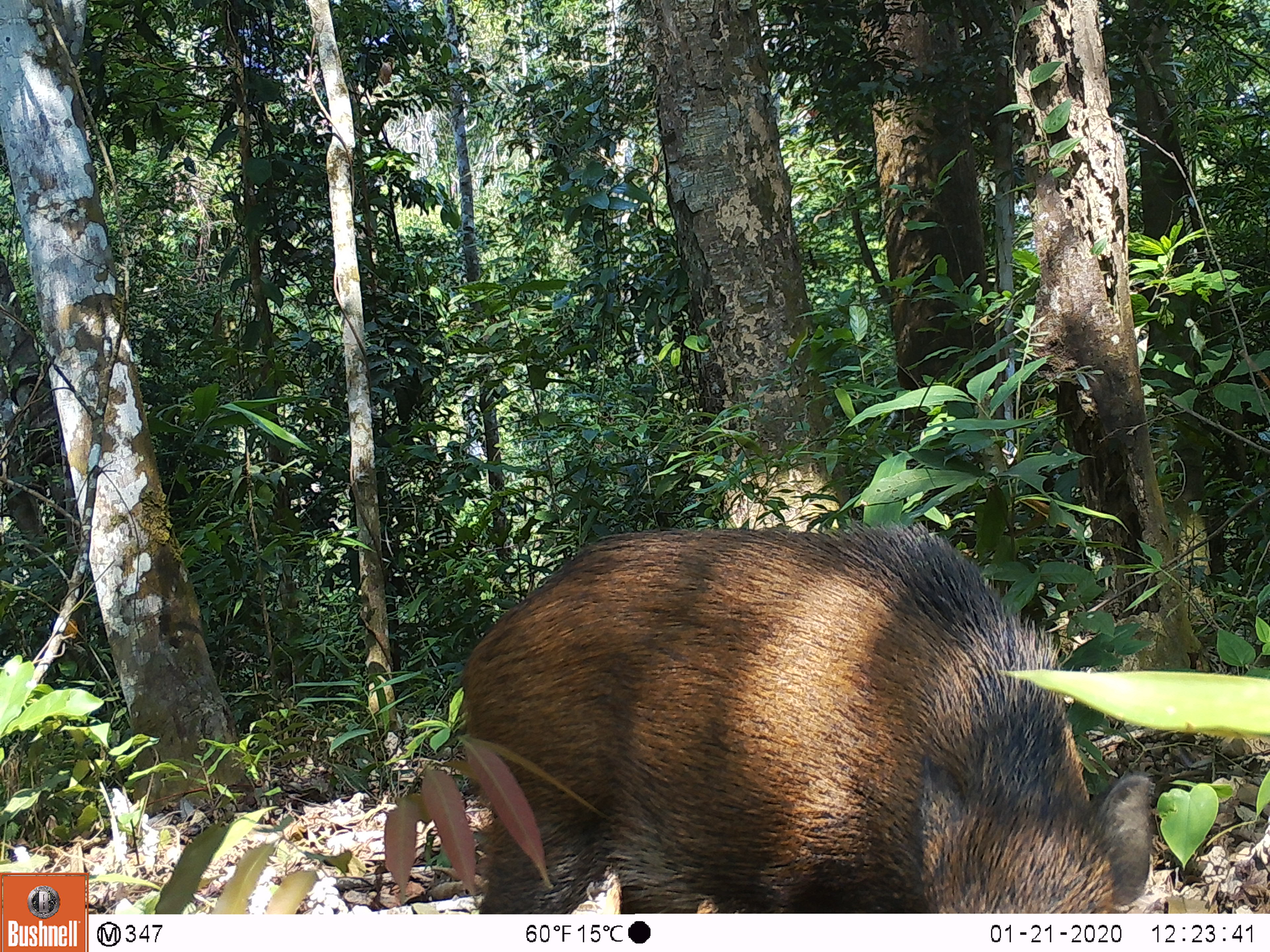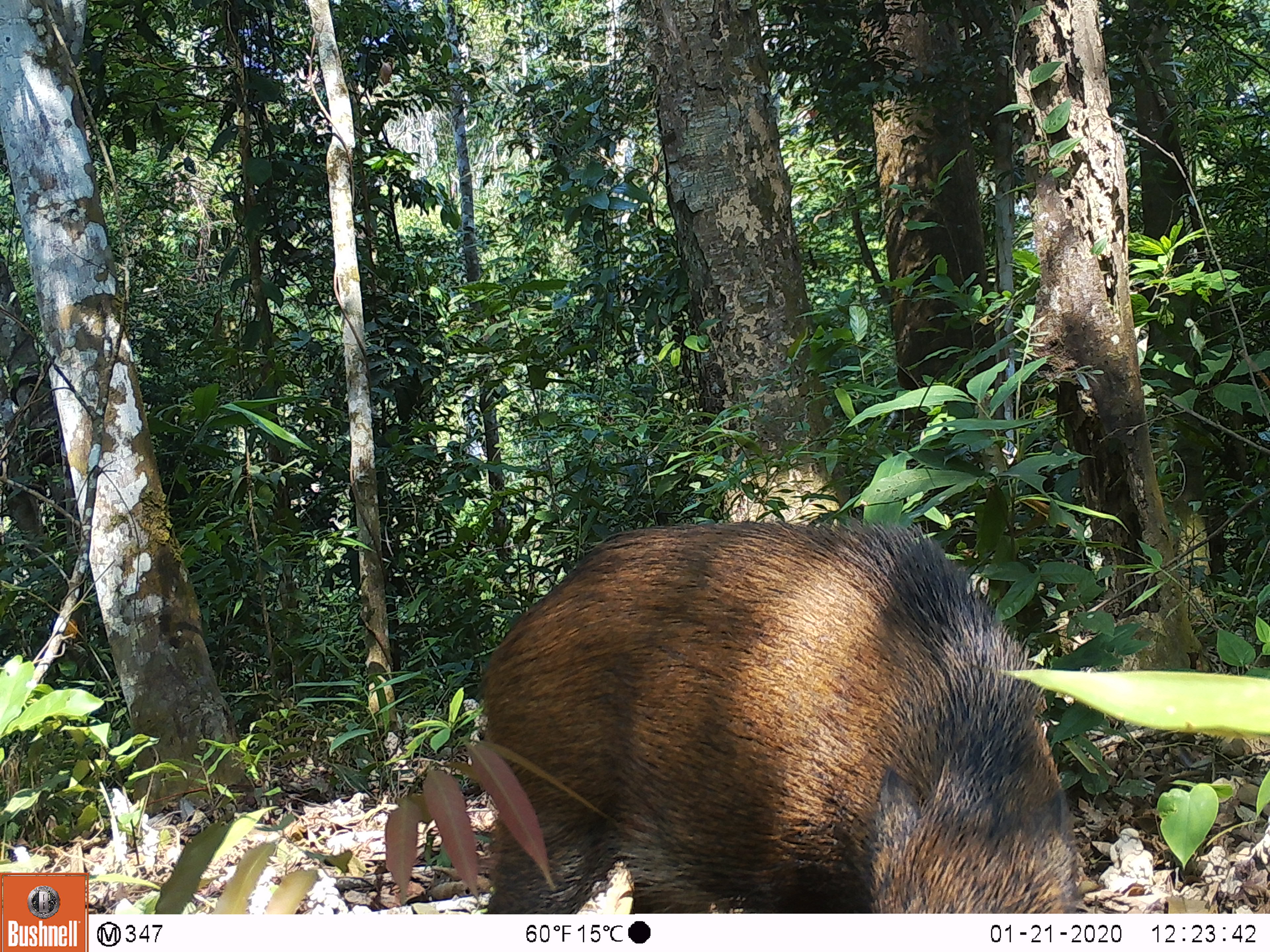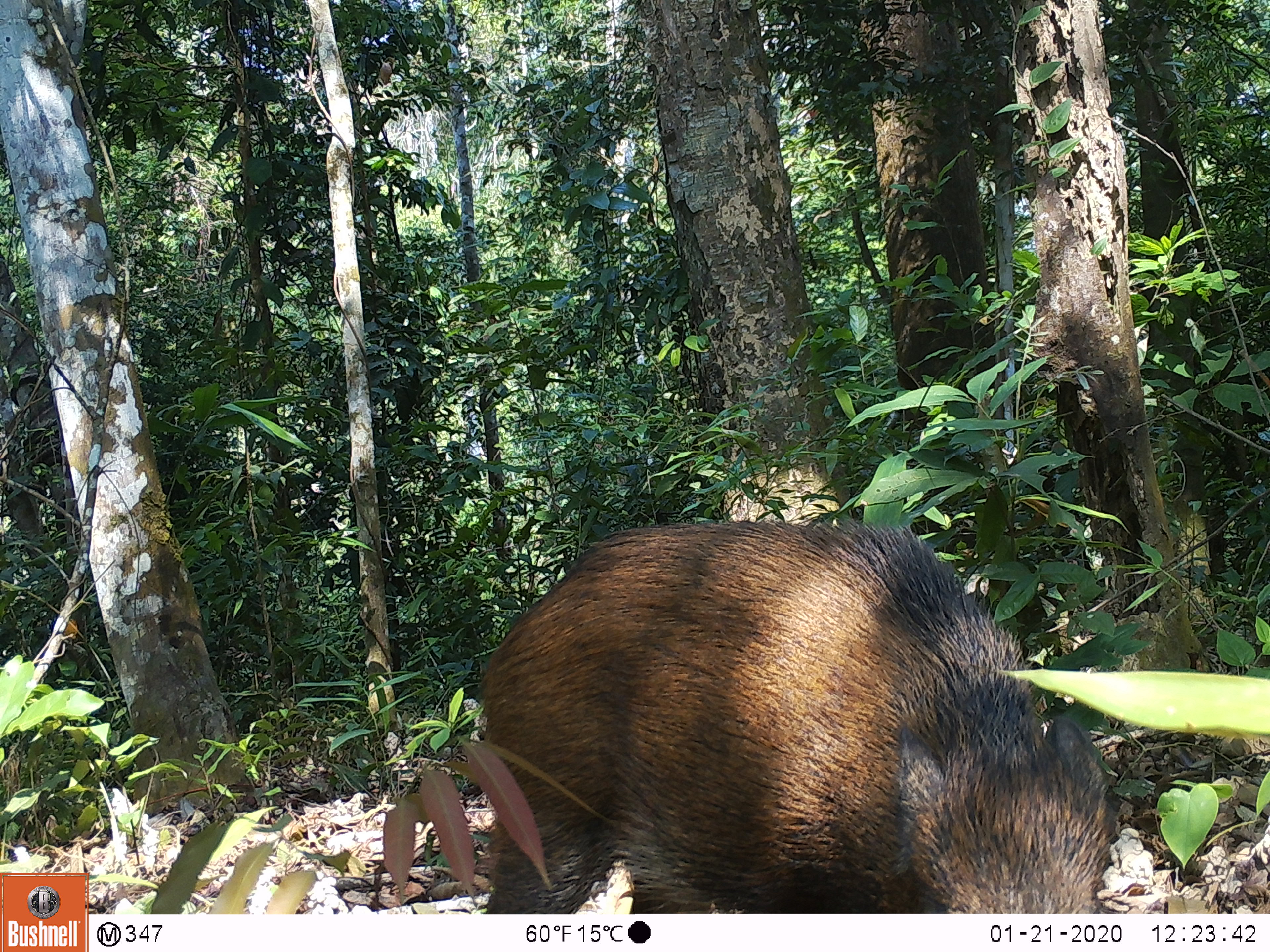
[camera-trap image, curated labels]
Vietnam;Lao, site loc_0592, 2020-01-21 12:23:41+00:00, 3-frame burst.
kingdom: Animalia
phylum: Chordata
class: Mammalia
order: Artiodactyla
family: Suidae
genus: Sus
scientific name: Sus scrofa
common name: eurasian wild pig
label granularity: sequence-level